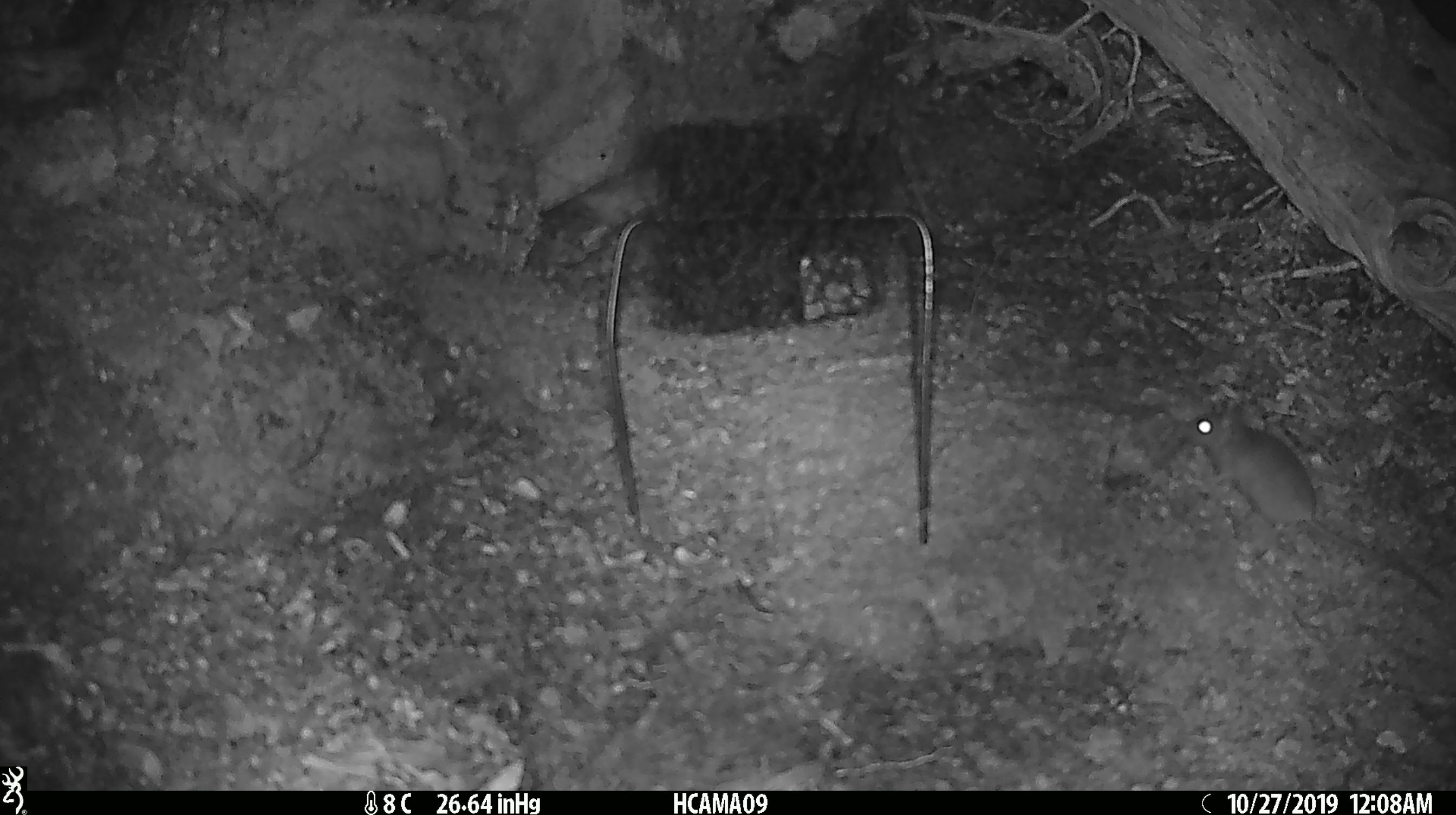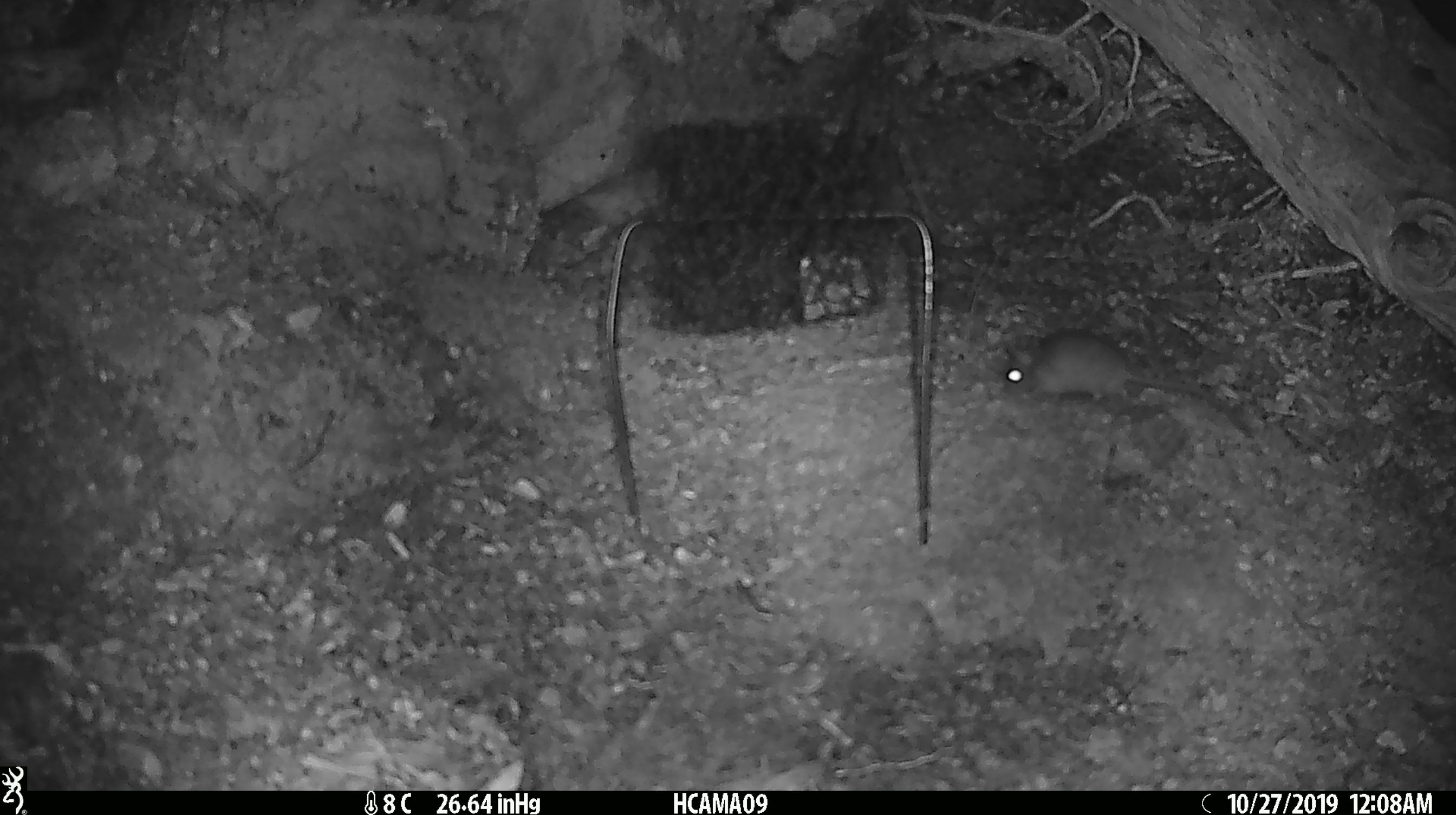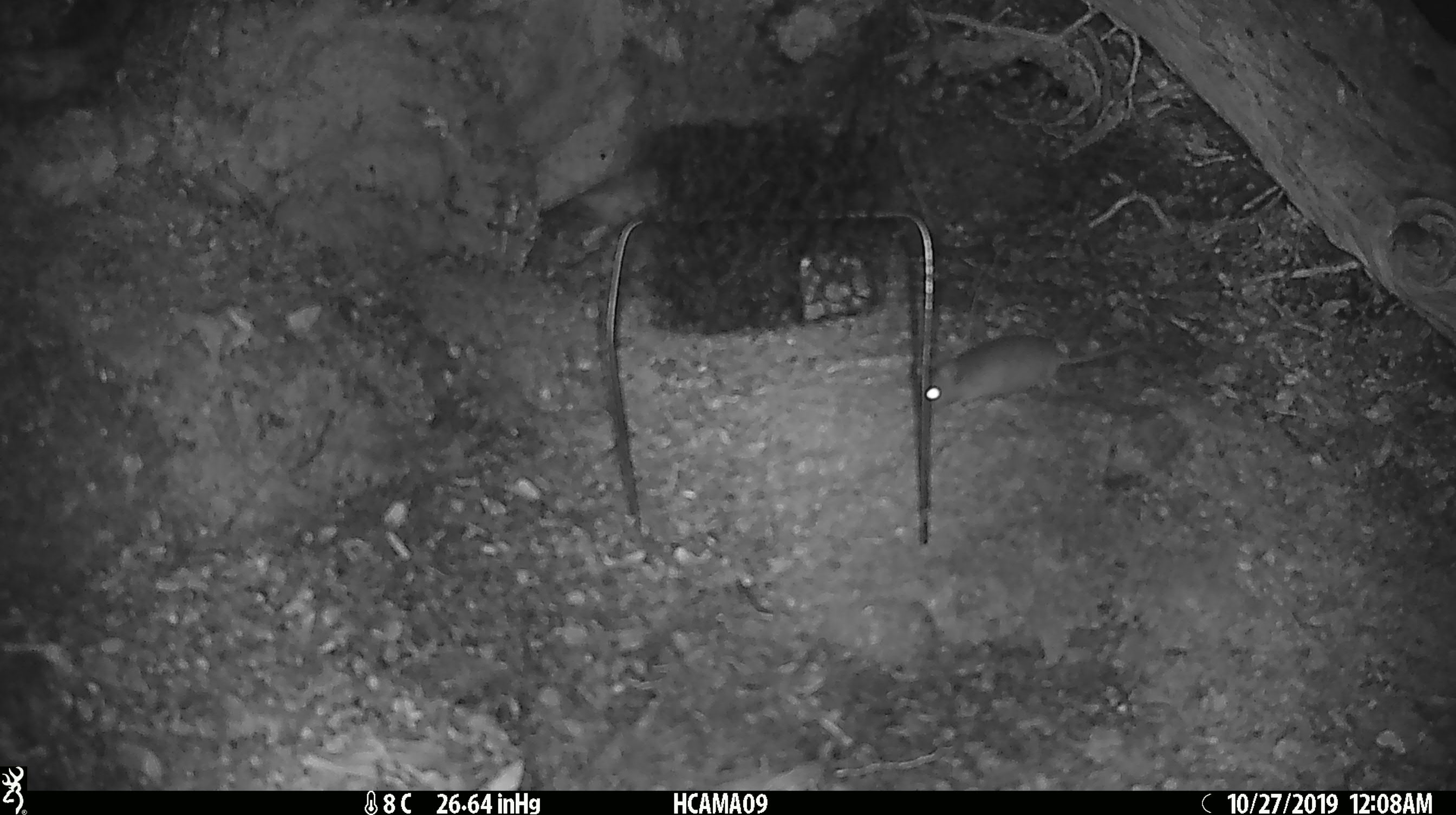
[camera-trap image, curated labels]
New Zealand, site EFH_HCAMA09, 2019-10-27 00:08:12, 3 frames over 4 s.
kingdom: Animalia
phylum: Chordata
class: Mammalia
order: Rodentia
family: Muridae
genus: Mus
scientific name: Mus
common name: mouse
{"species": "mouse (Mus)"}